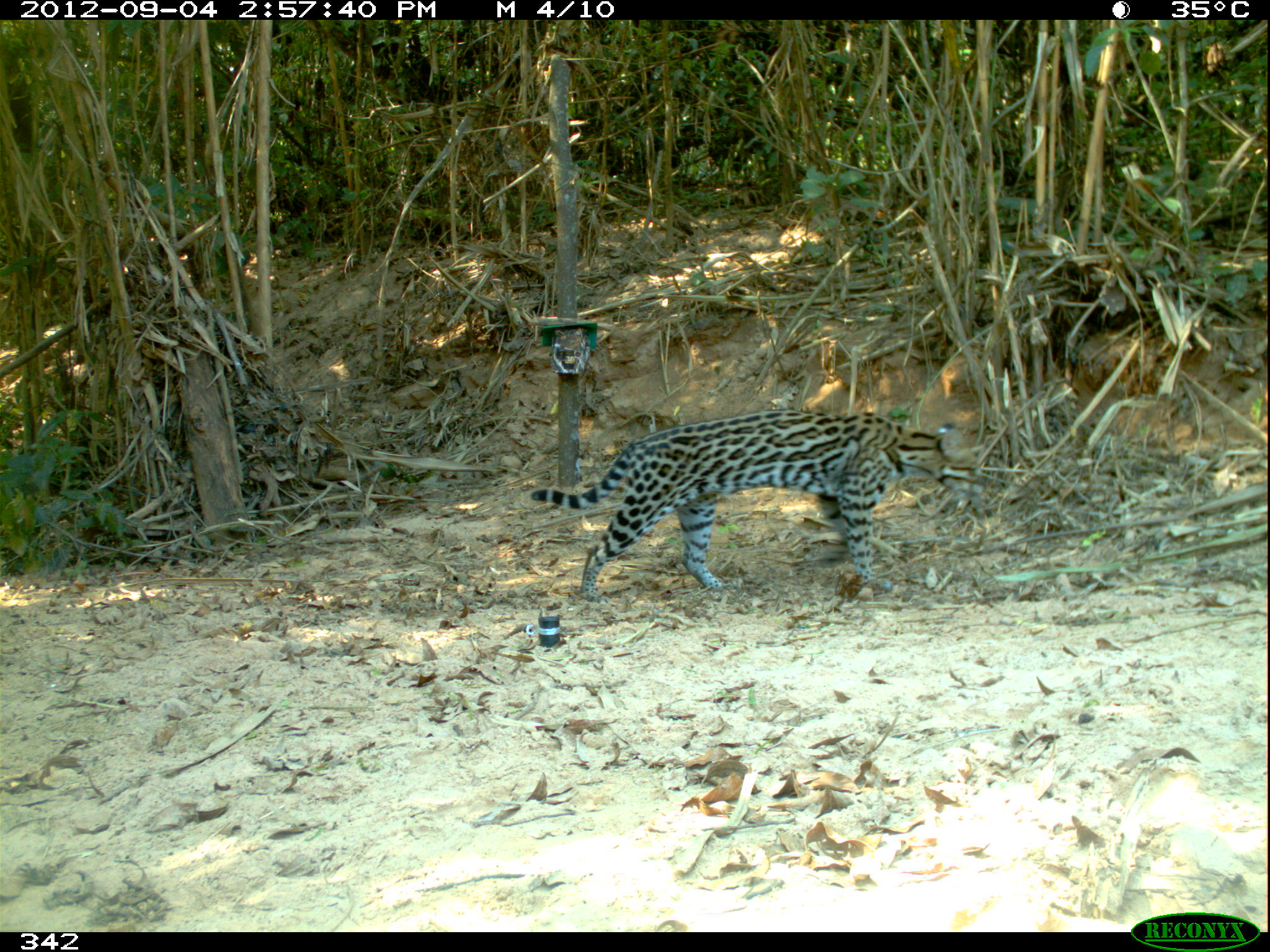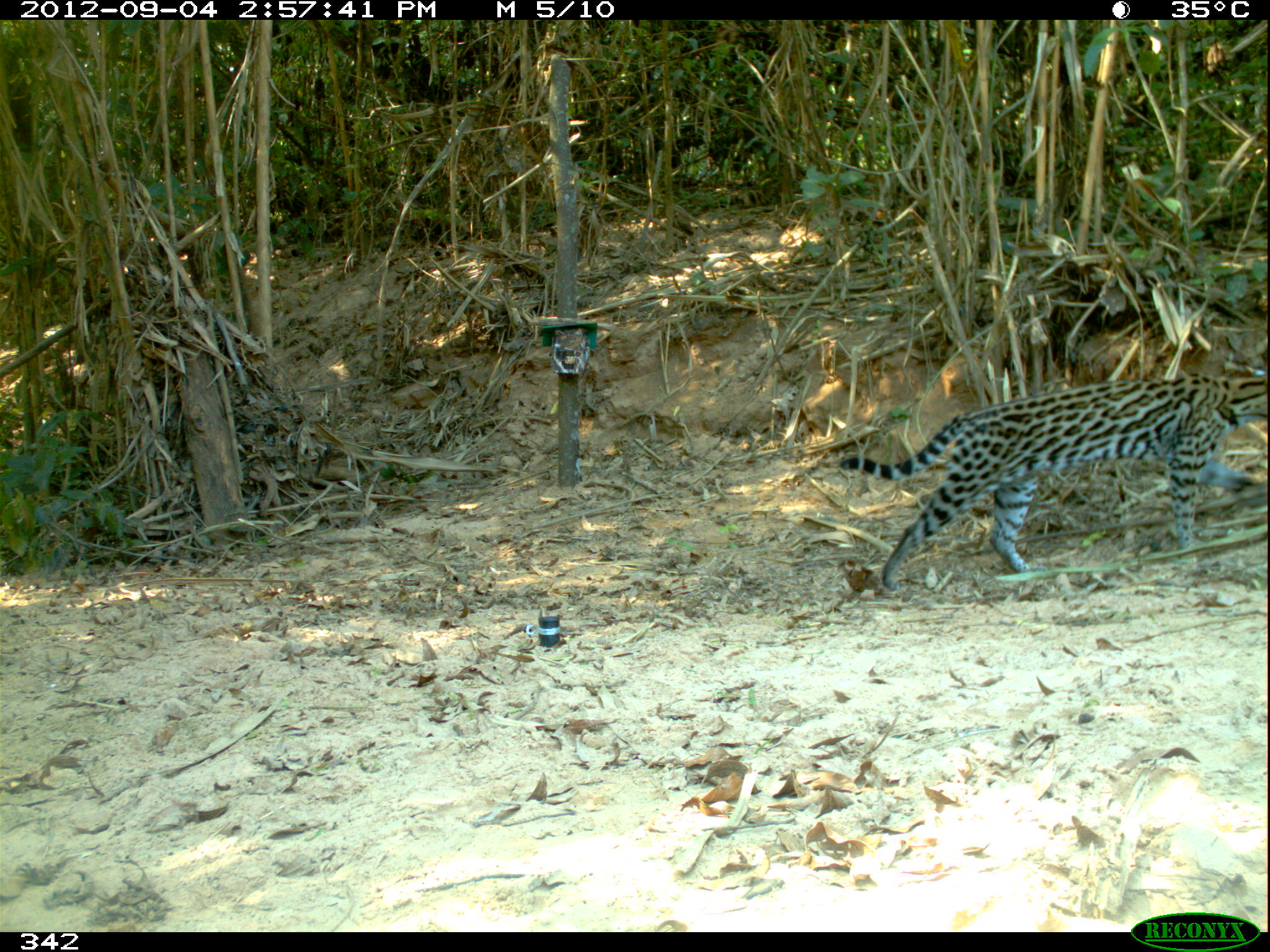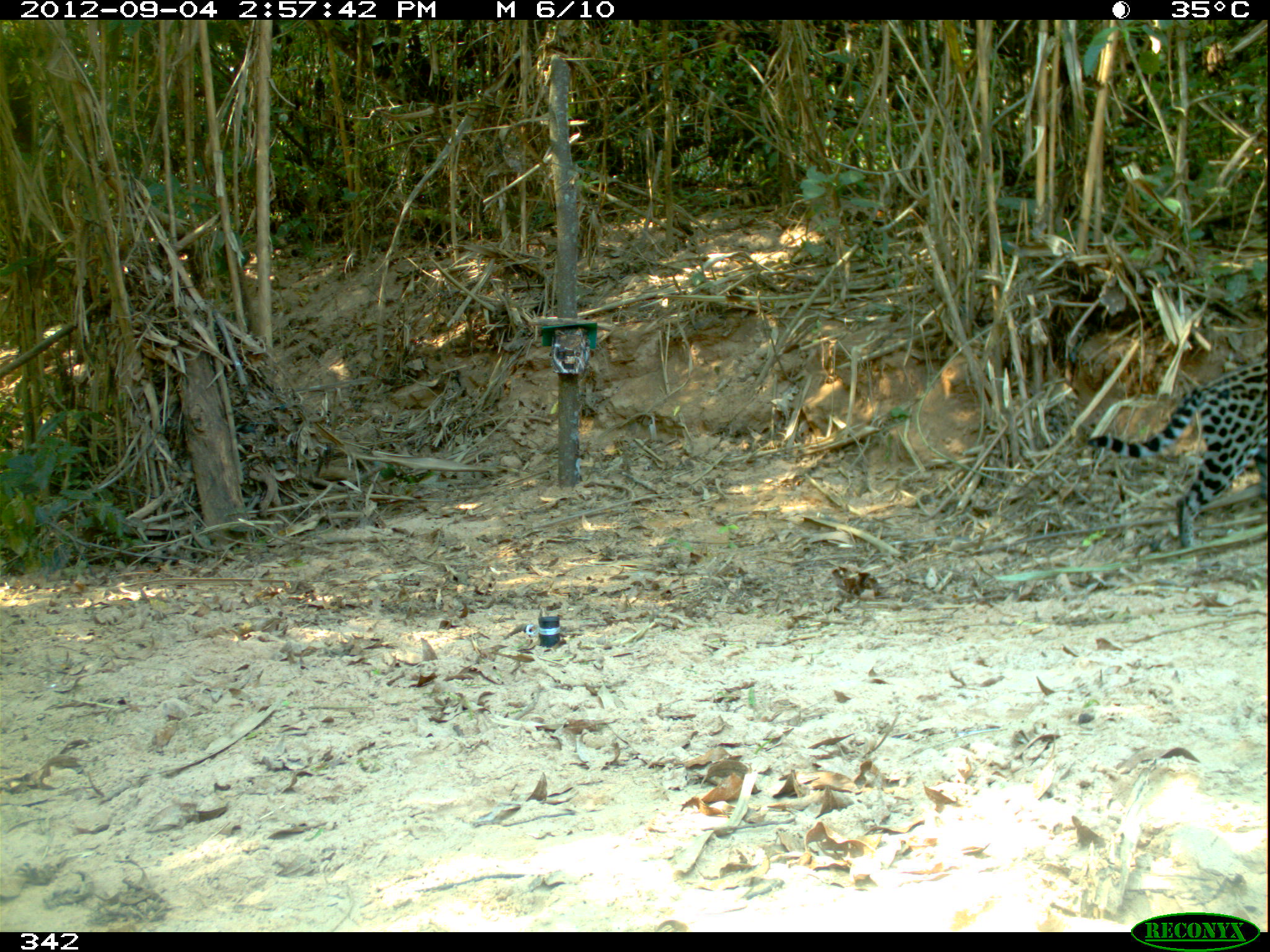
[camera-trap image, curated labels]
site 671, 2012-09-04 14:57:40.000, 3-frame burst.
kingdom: Animalia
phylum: Chordata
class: Mammalia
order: Carnivora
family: Felidae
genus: Leopardus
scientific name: Leopardus pardalis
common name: ocelot